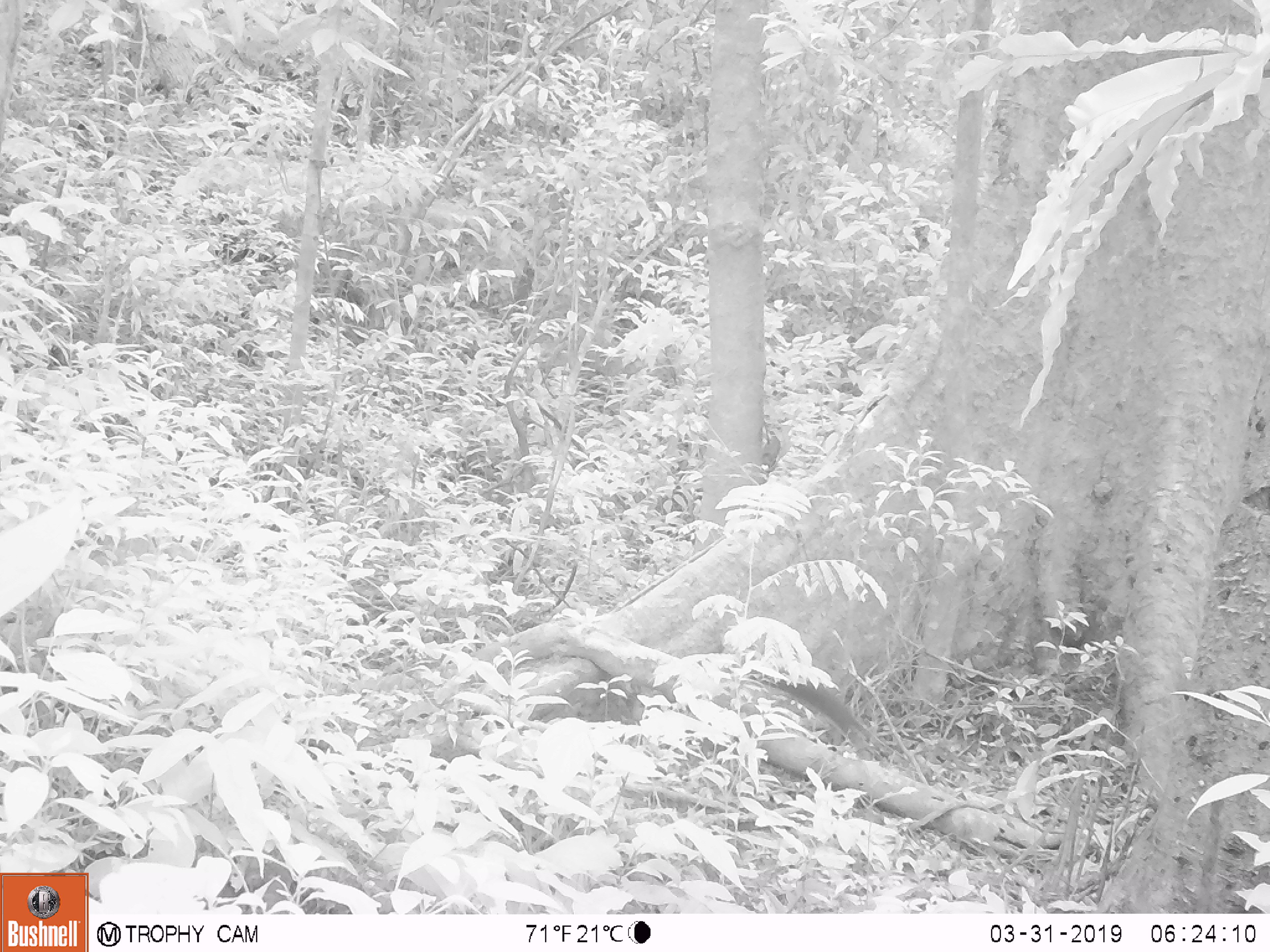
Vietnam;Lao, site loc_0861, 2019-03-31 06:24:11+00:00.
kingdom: Animalia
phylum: Chordata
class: Mammalia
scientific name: Mammalia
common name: mammal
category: unidentified small mammal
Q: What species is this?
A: Unidentified small mammal (mammal) (Mammalia).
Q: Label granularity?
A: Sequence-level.